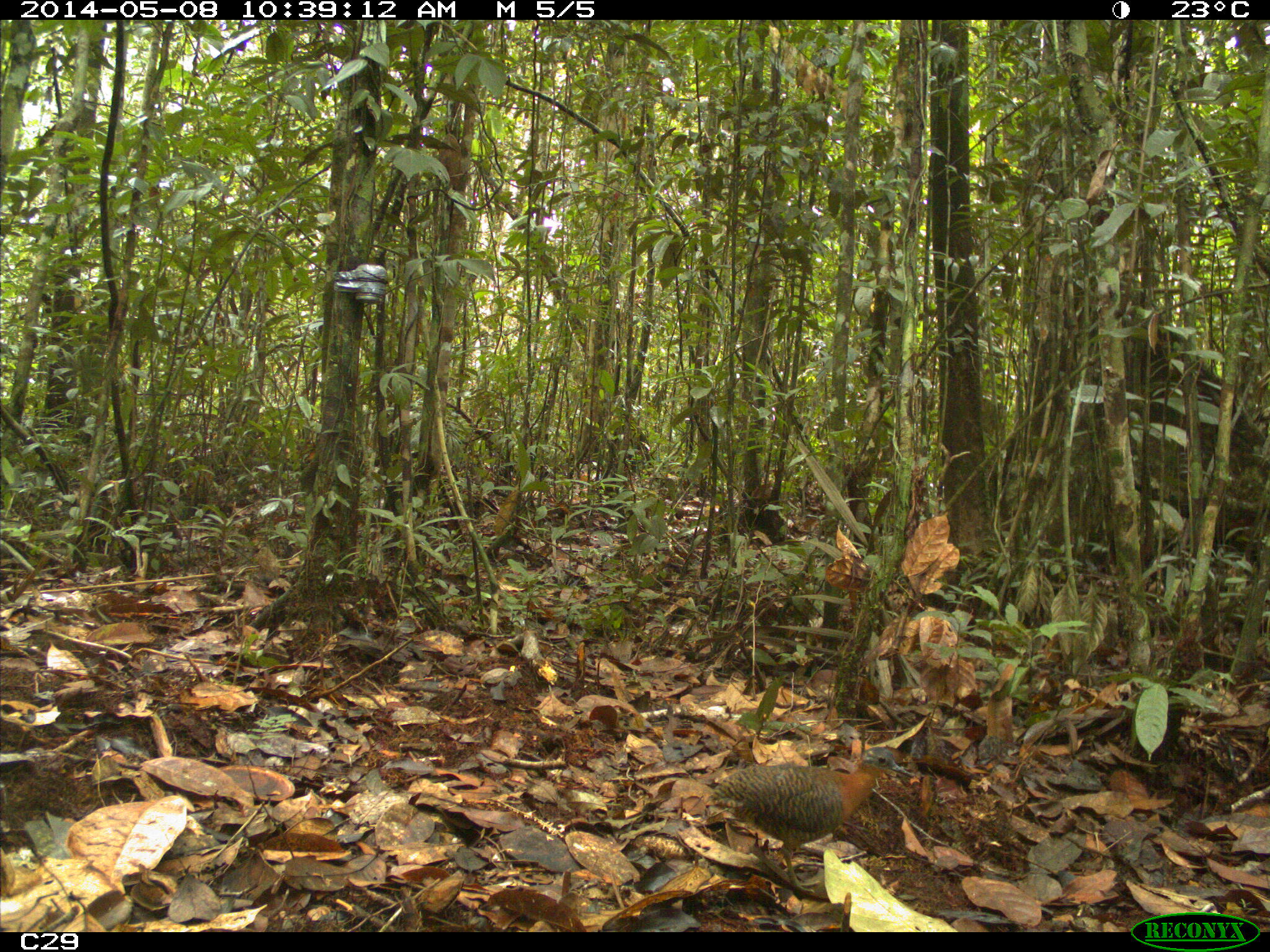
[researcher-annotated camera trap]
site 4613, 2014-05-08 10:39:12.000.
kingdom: Animalia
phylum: Chordata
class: Aves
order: Tinamiformes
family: Tinamidae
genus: Crypturellus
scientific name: Crypturellus variegatus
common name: variegated tinamou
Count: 1.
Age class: adult.